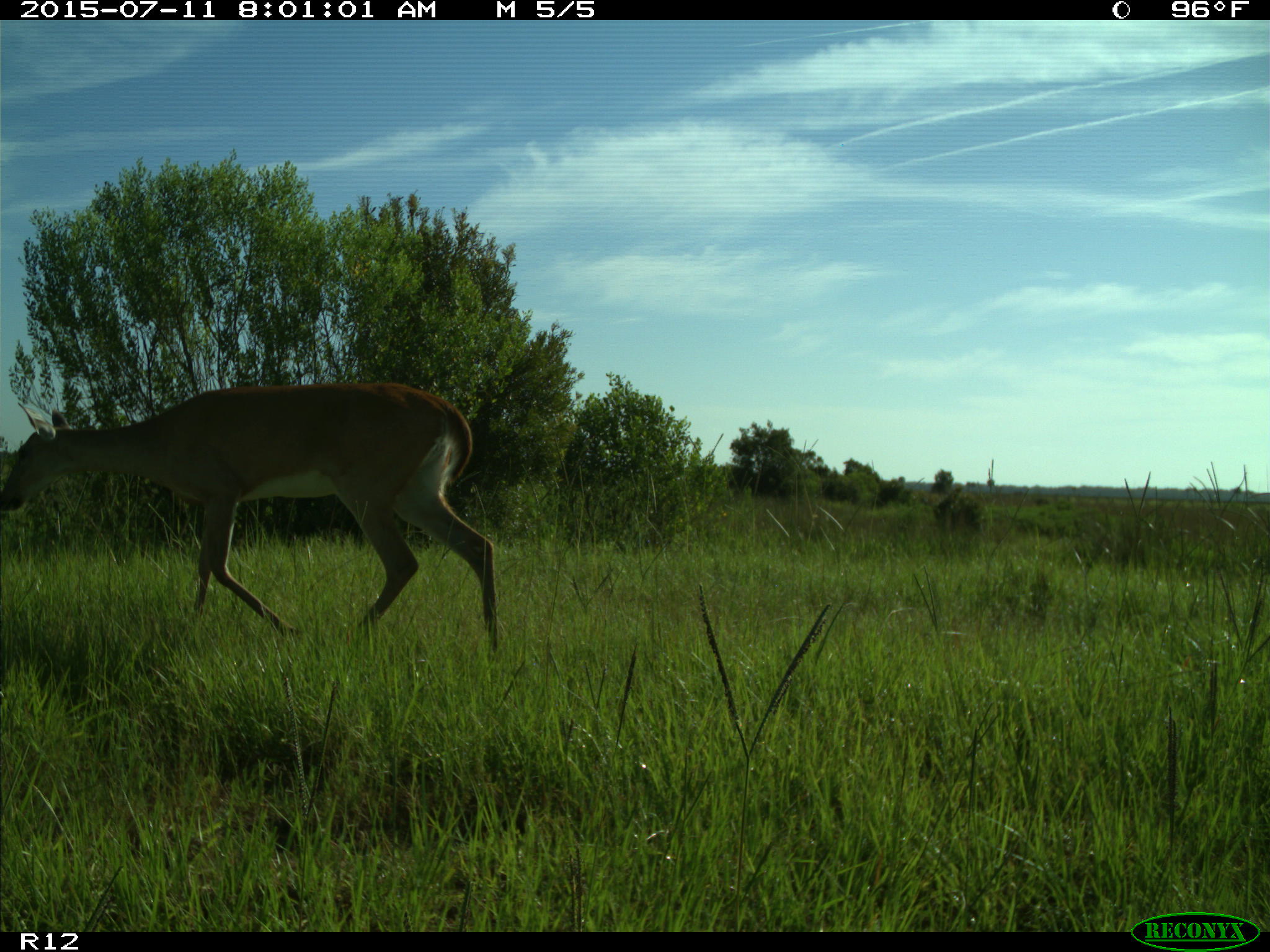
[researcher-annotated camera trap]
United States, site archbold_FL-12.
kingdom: Animalia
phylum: Chordata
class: Mammalia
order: Artiodactyla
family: Cervidae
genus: Odocoileus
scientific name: Odocoileus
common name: deer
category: unidentified deer